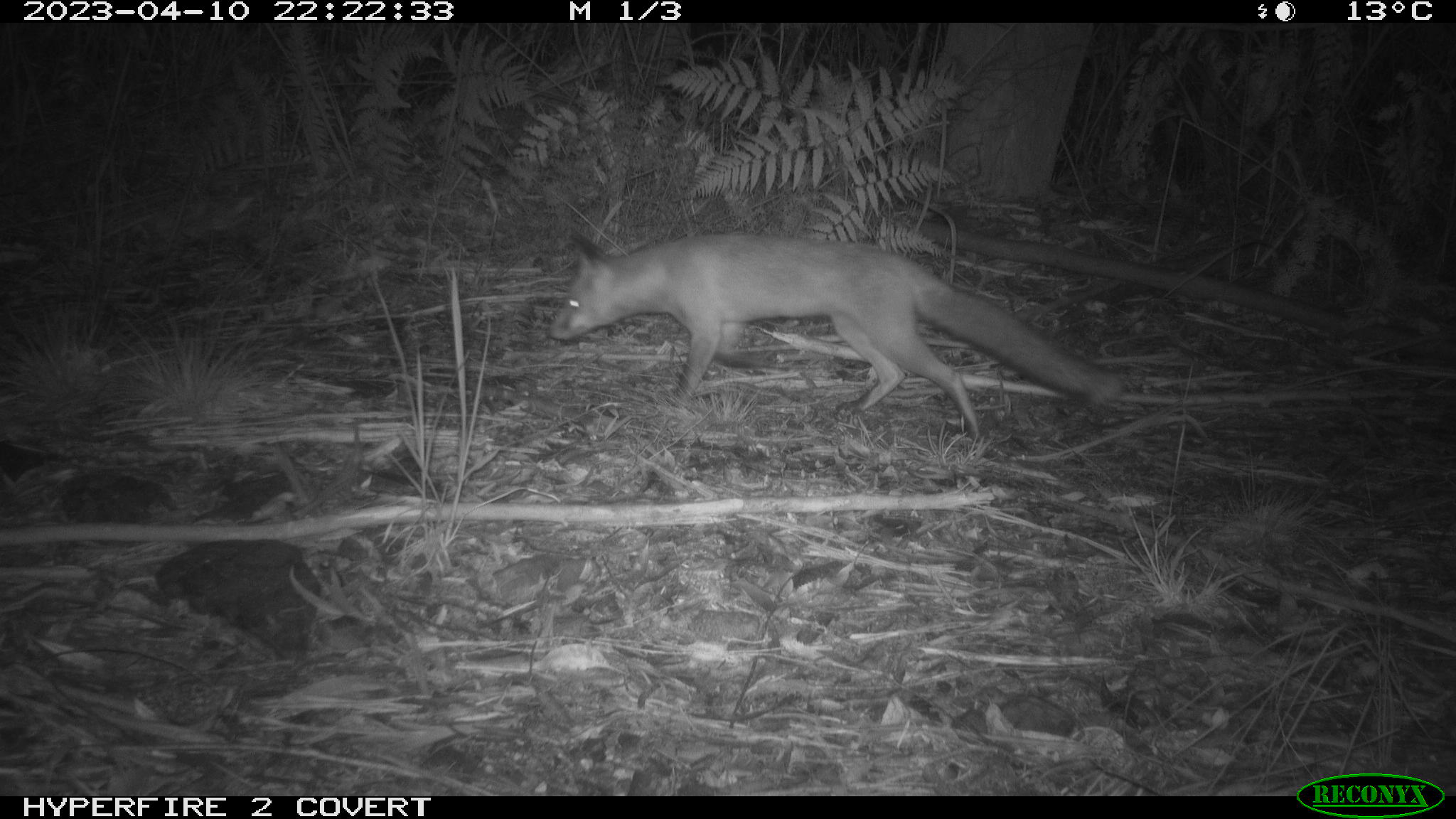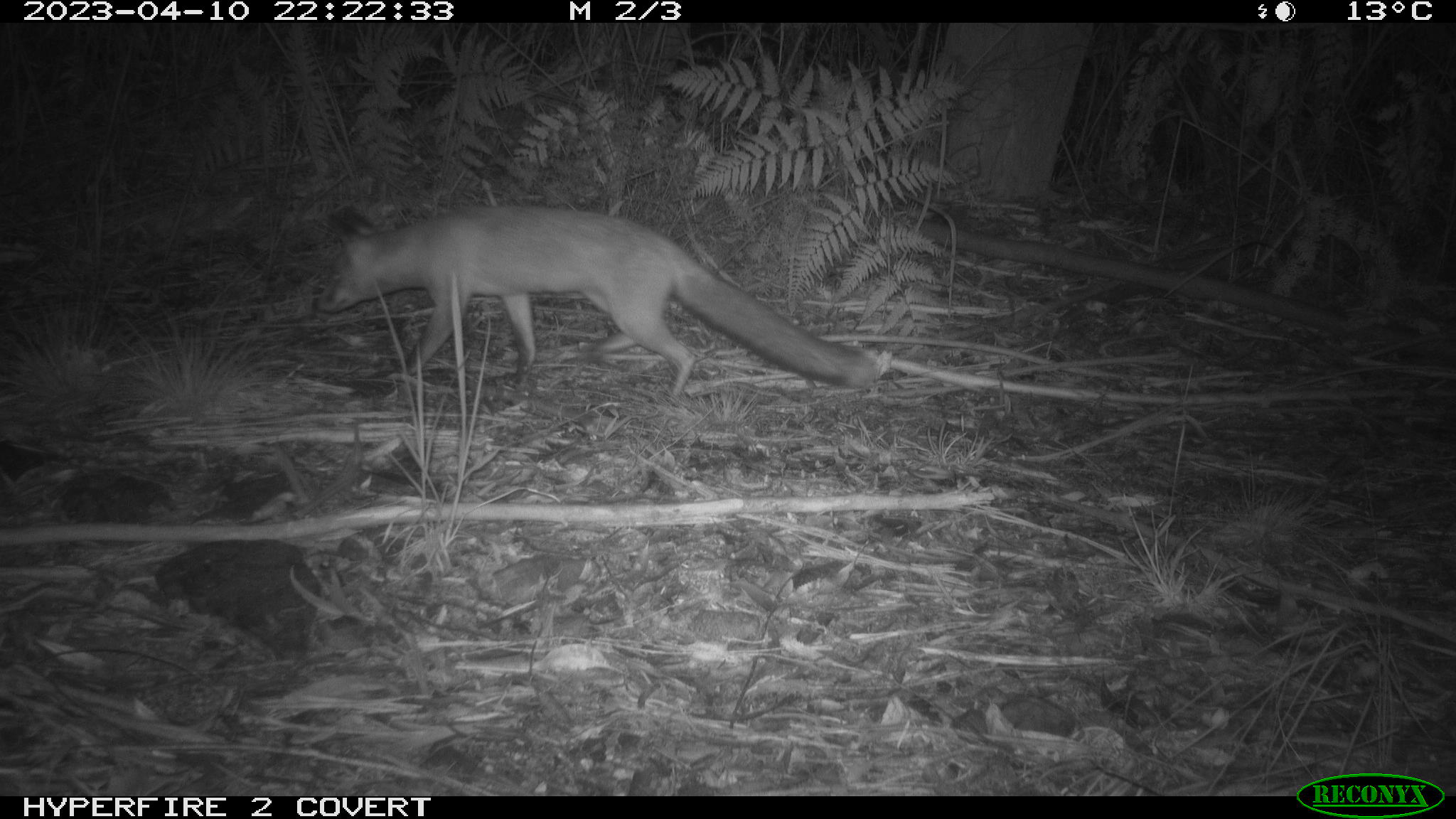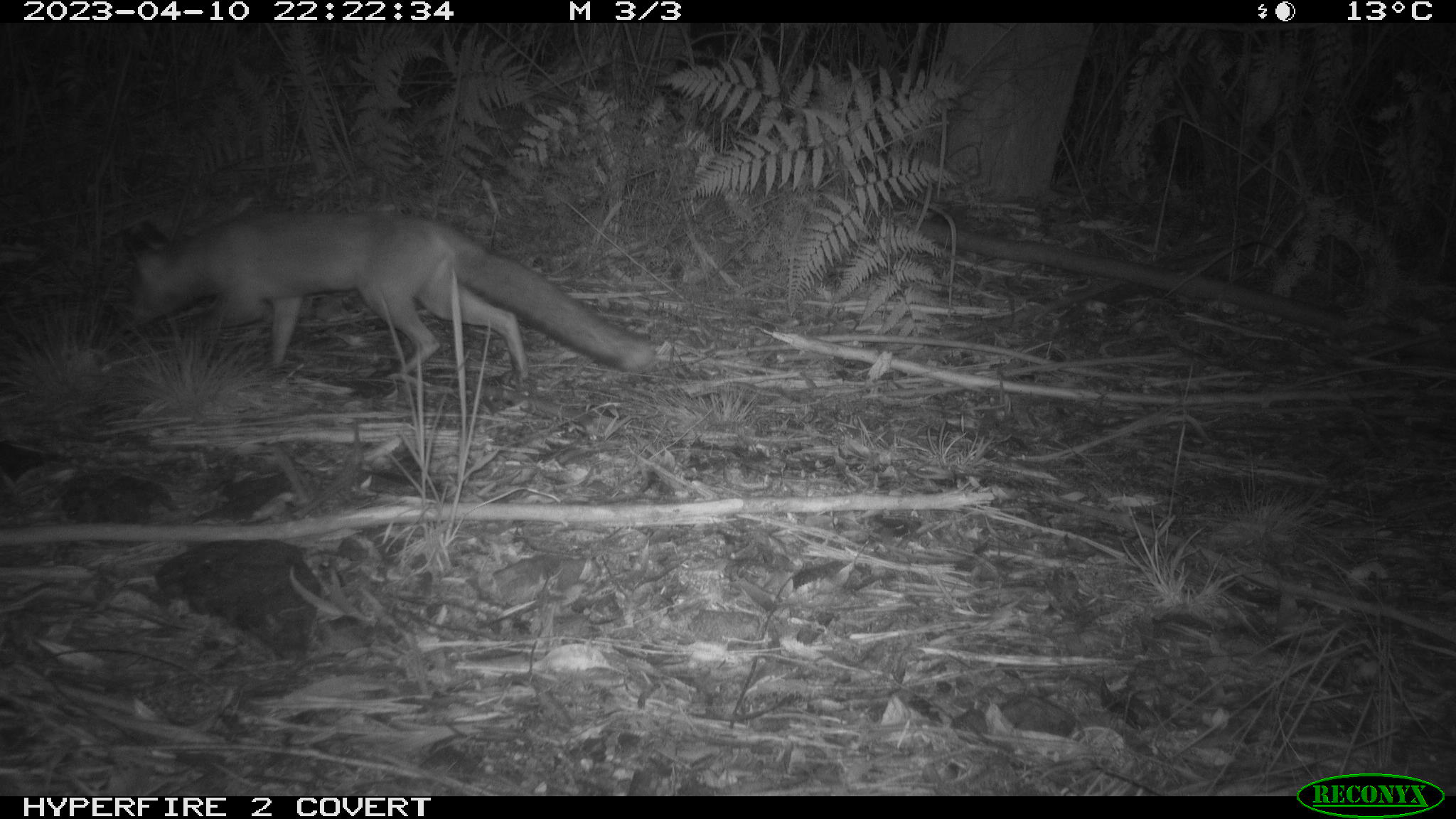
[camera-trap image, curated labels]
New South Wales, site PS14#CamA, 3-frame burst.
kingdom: Animalia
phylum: Chordata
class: Mammalia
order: Carnivora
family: Canidae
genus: Vulpes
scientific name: Vulpes vulpes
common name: red fox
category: fox